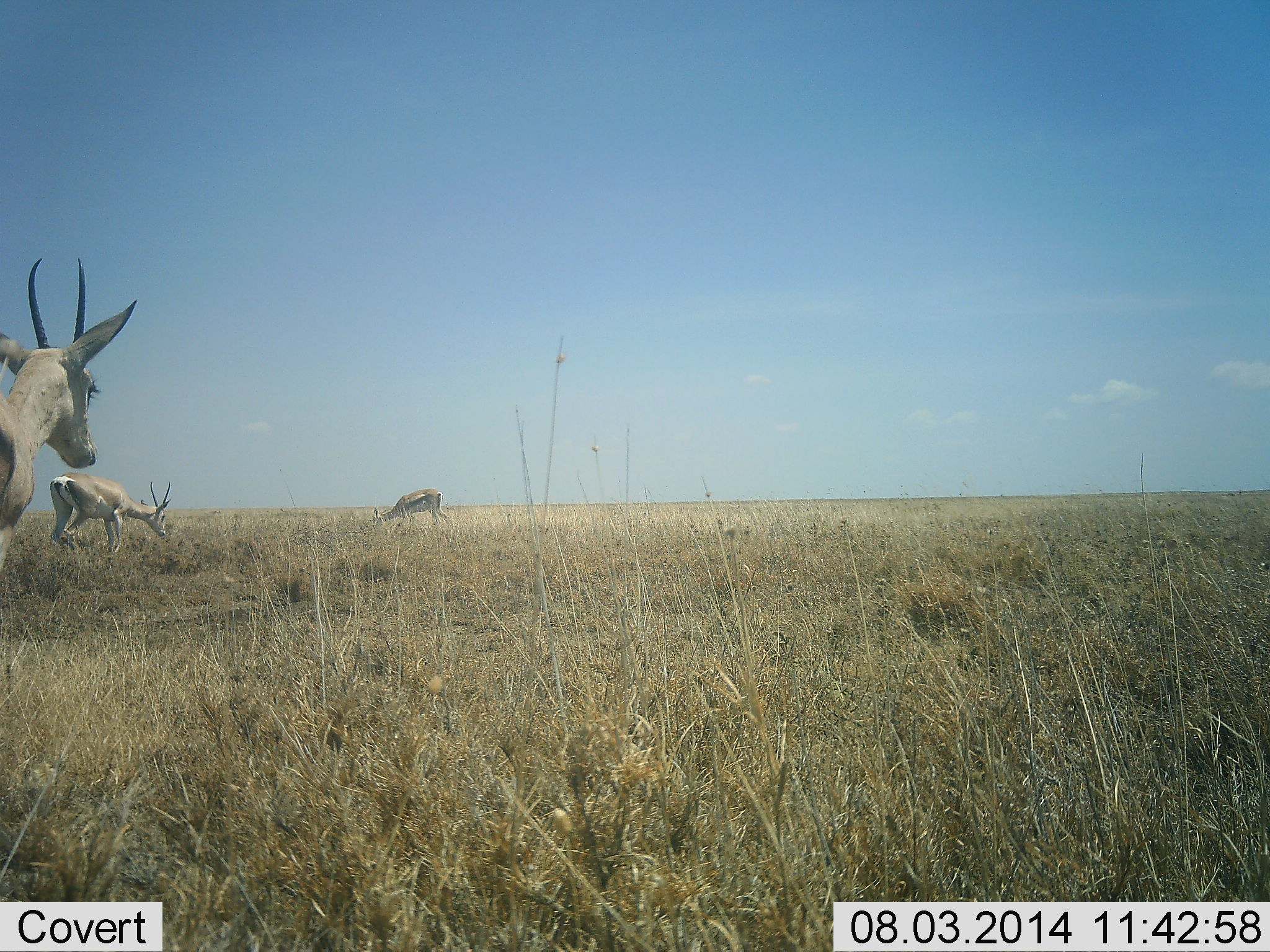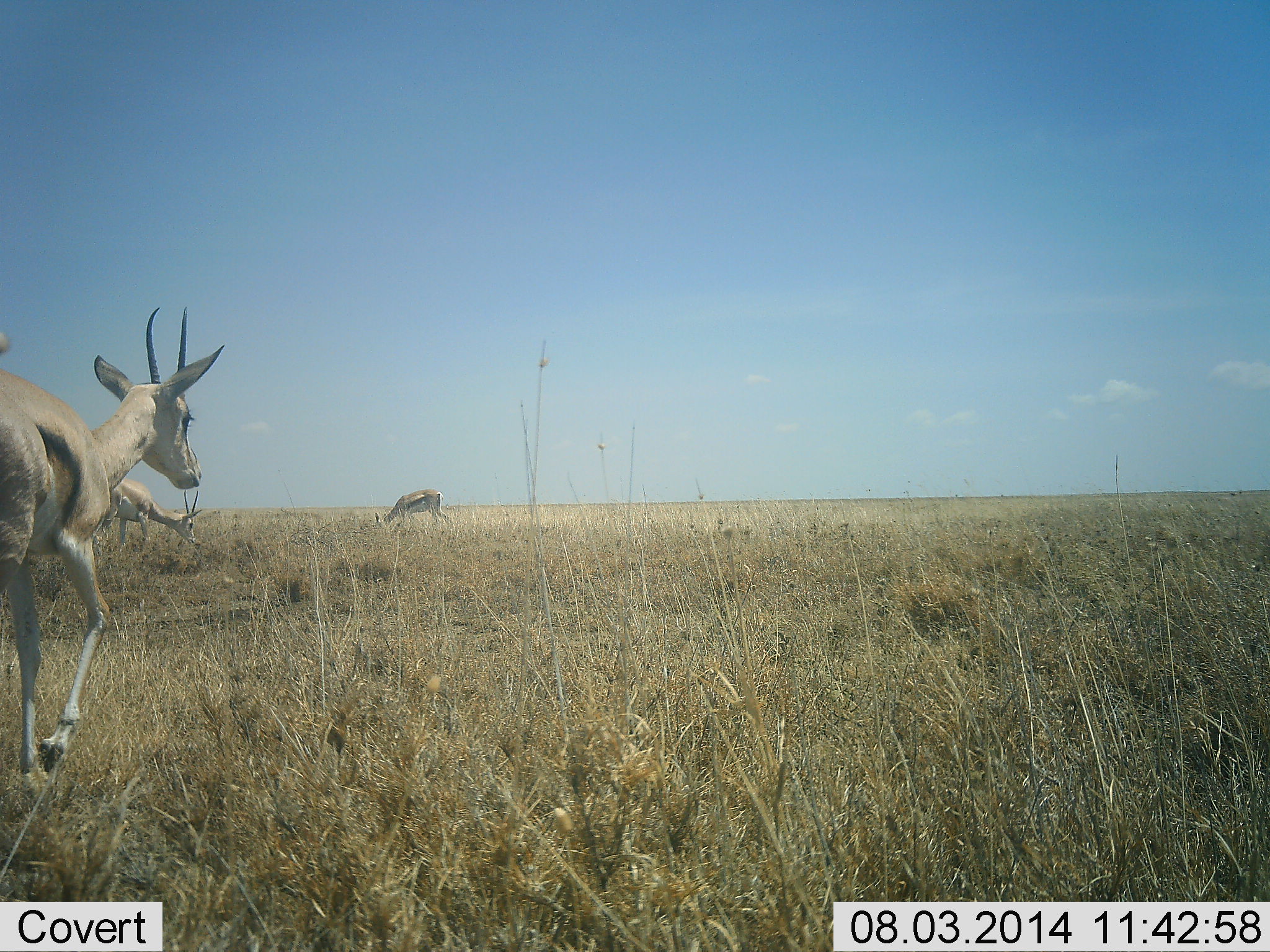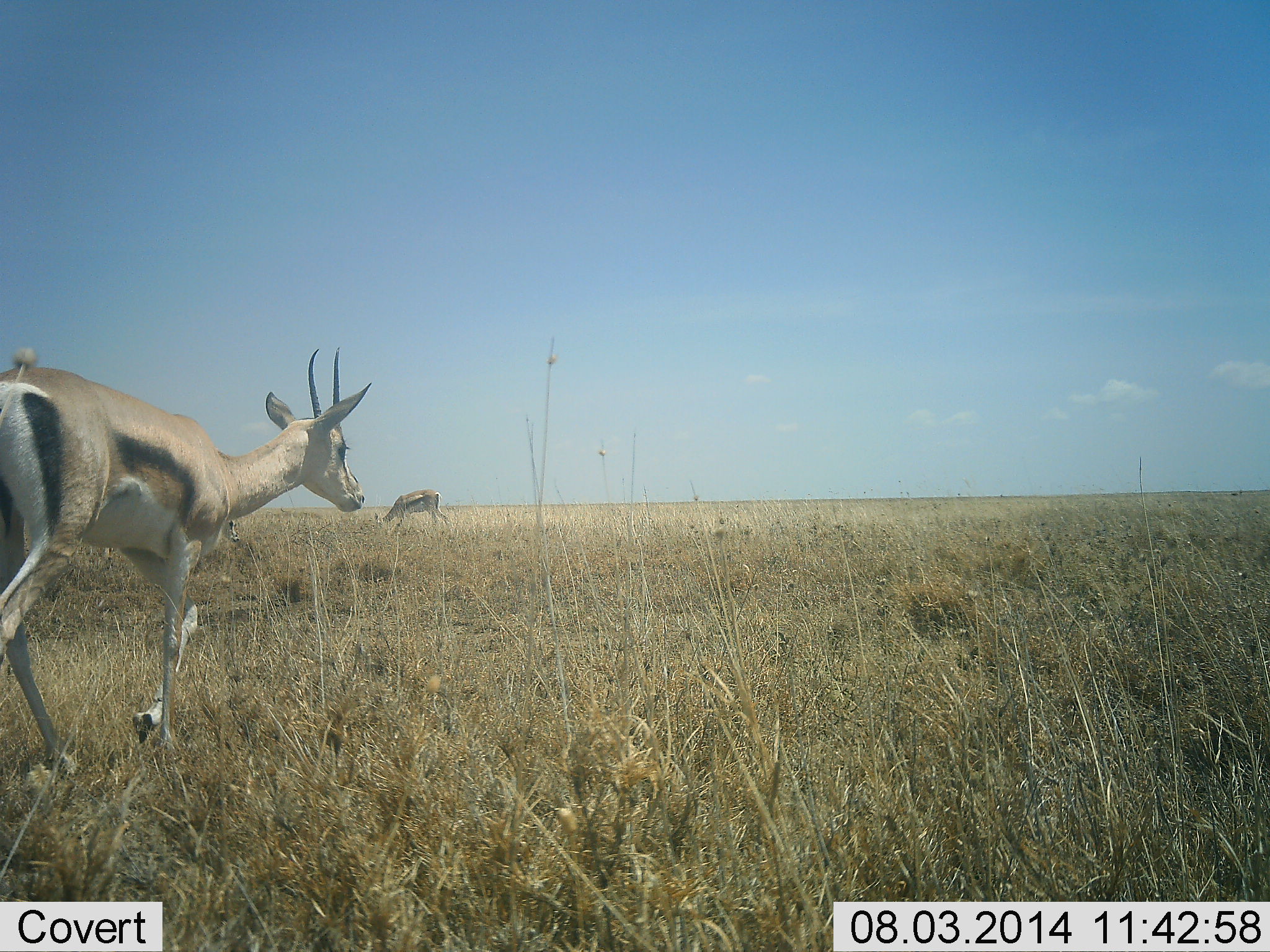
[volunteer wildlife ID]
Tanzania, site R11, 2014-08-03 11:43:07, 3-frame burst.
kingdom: Animalia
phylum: Chordata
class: Mammalia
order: Artiodactyla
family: Bovidae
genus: Eudorcas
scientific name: Eudorcas thomsonii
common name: thomson's gazelle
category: gazellethomsons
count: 3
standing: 20%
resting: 0%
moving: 100%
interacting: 0%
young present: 0%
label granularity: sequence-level